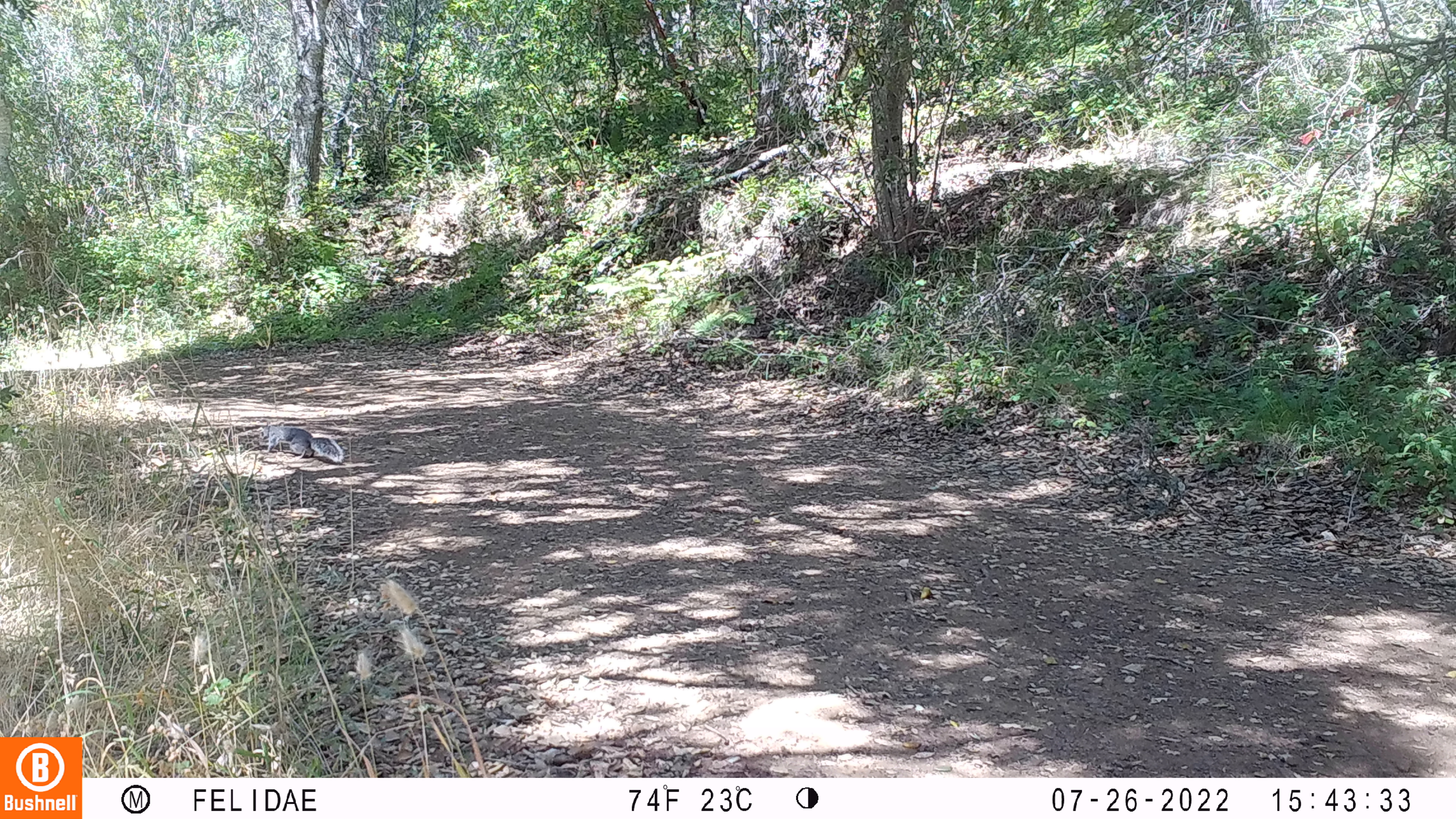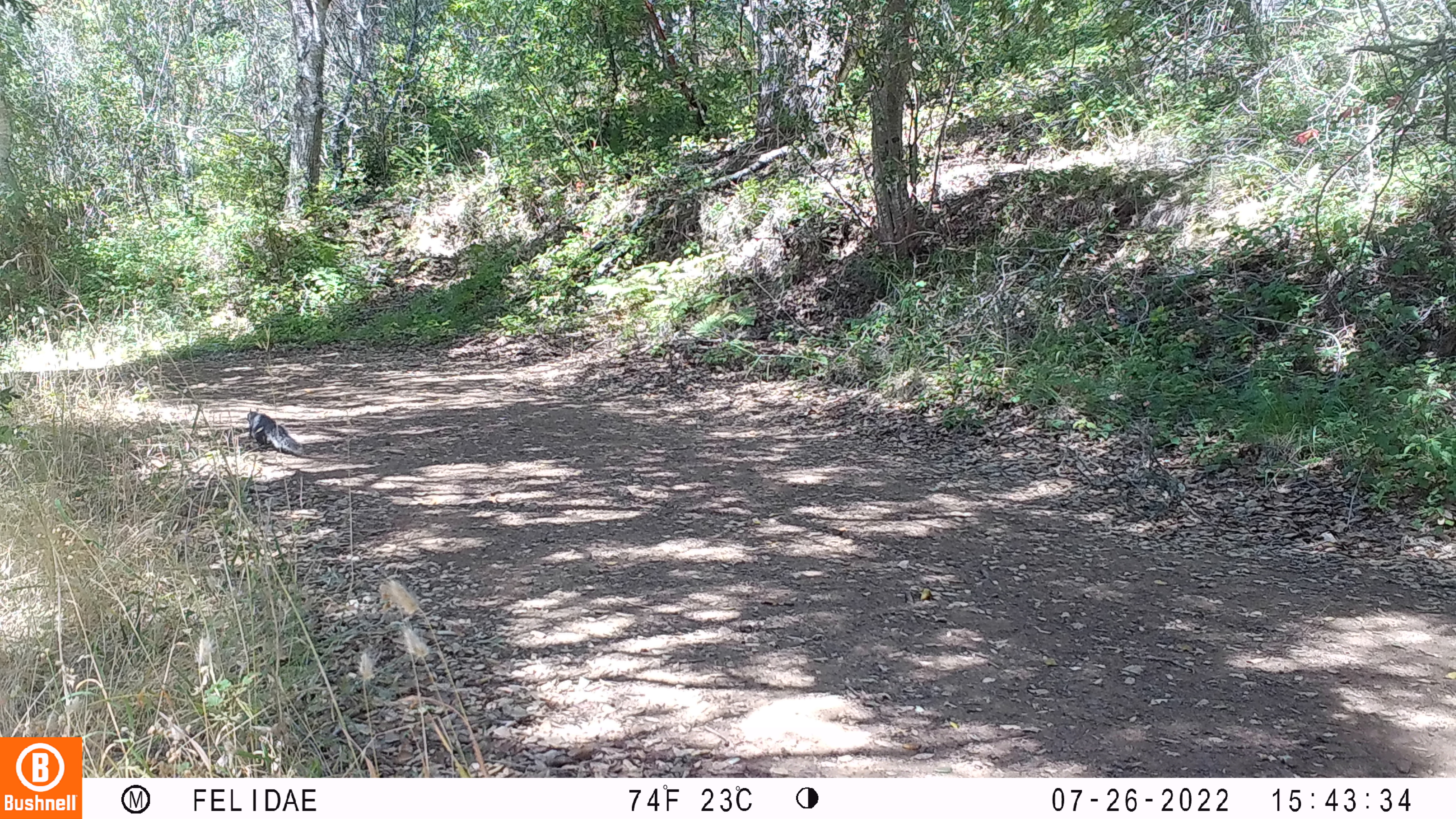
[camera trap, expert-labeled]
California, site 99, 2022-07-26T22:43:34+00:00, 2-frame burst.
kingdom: Animalia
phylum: Chordata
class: Mammalia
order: Rodentia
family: Sciuridae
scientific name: Sciuridae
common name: squirrel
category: unknown squirrel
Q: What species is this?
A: Unknown squirrel (squirrel) (Sciuridae).